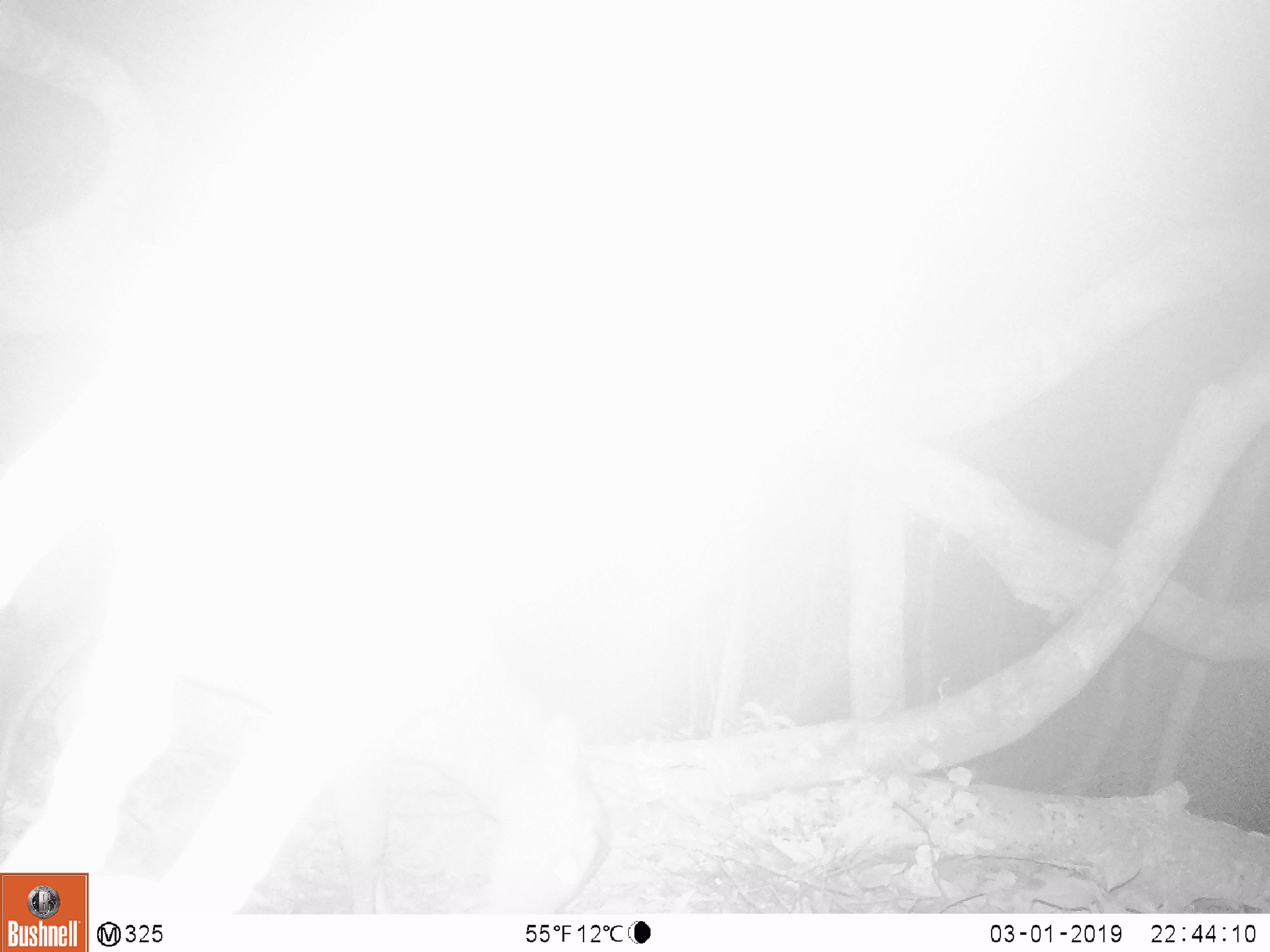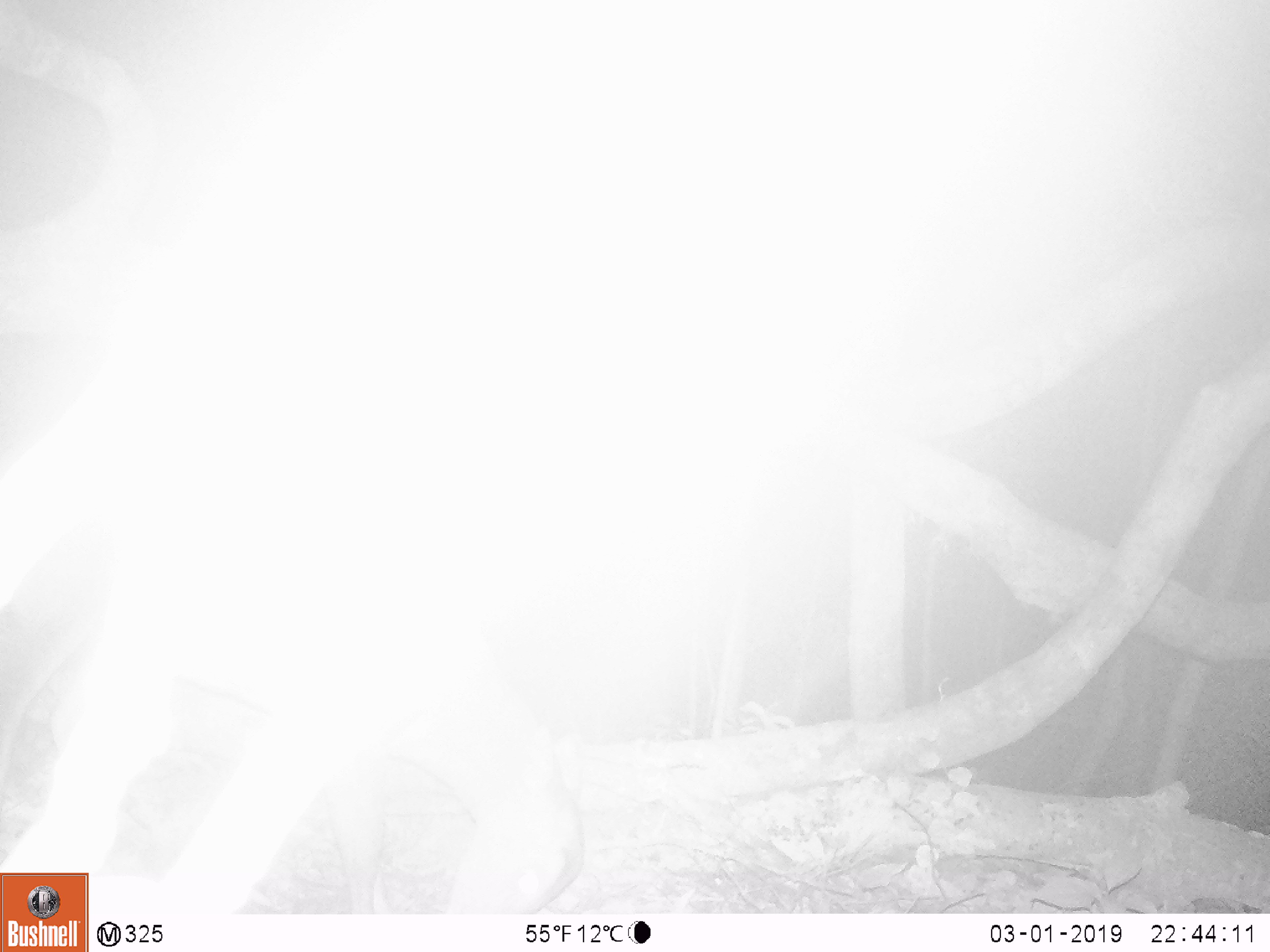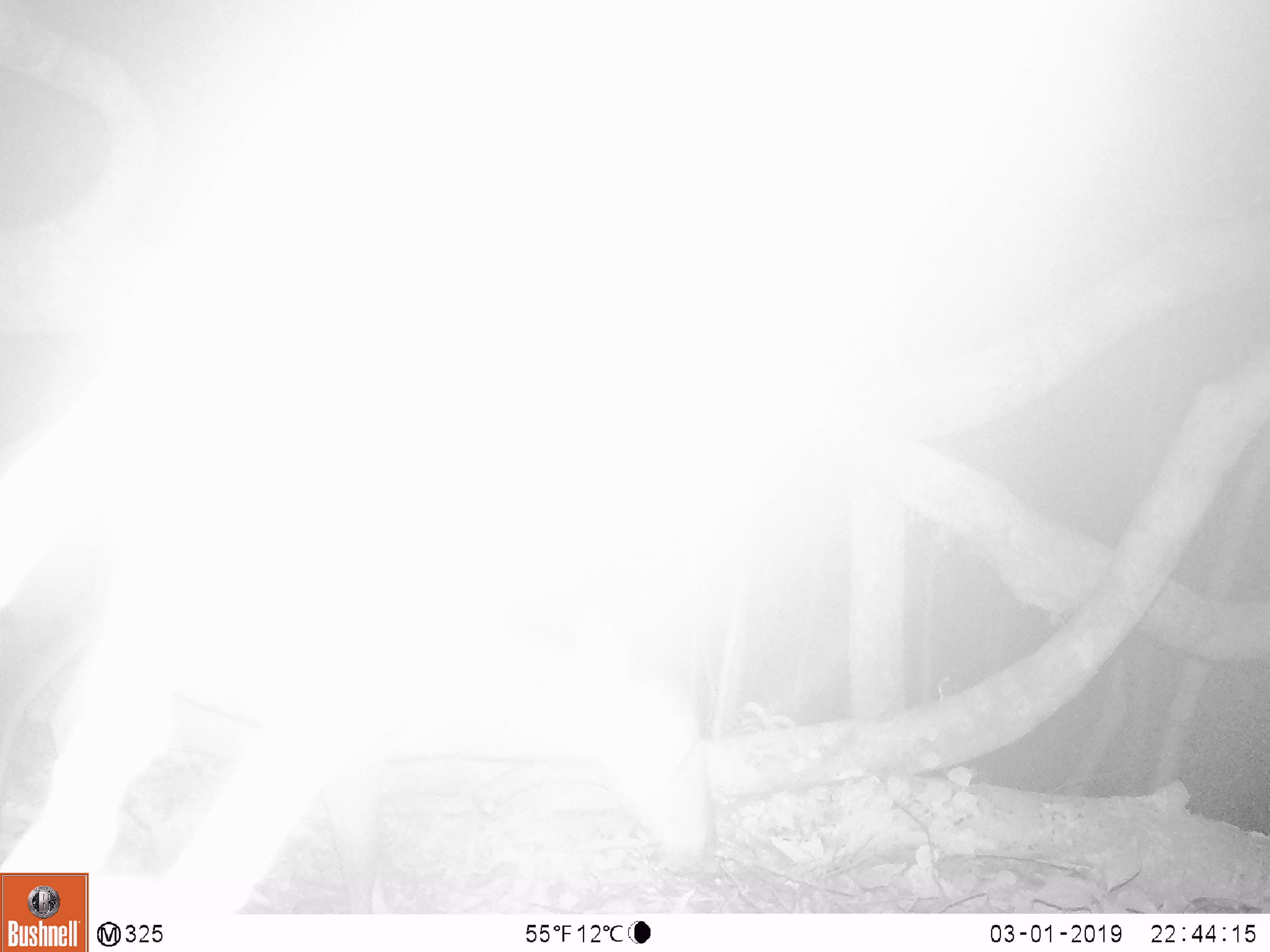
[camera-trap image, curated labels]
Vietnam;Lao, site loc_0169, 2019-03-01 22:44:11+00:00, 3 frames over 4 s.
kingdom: Animalia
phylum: Chordata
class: Mammalia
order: Artiodactyla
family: Cervidae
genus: Muntiacus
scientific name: Muntiacus vuquangensis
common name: large-antlered muntjac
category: large antlered muntjac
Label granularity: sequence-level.